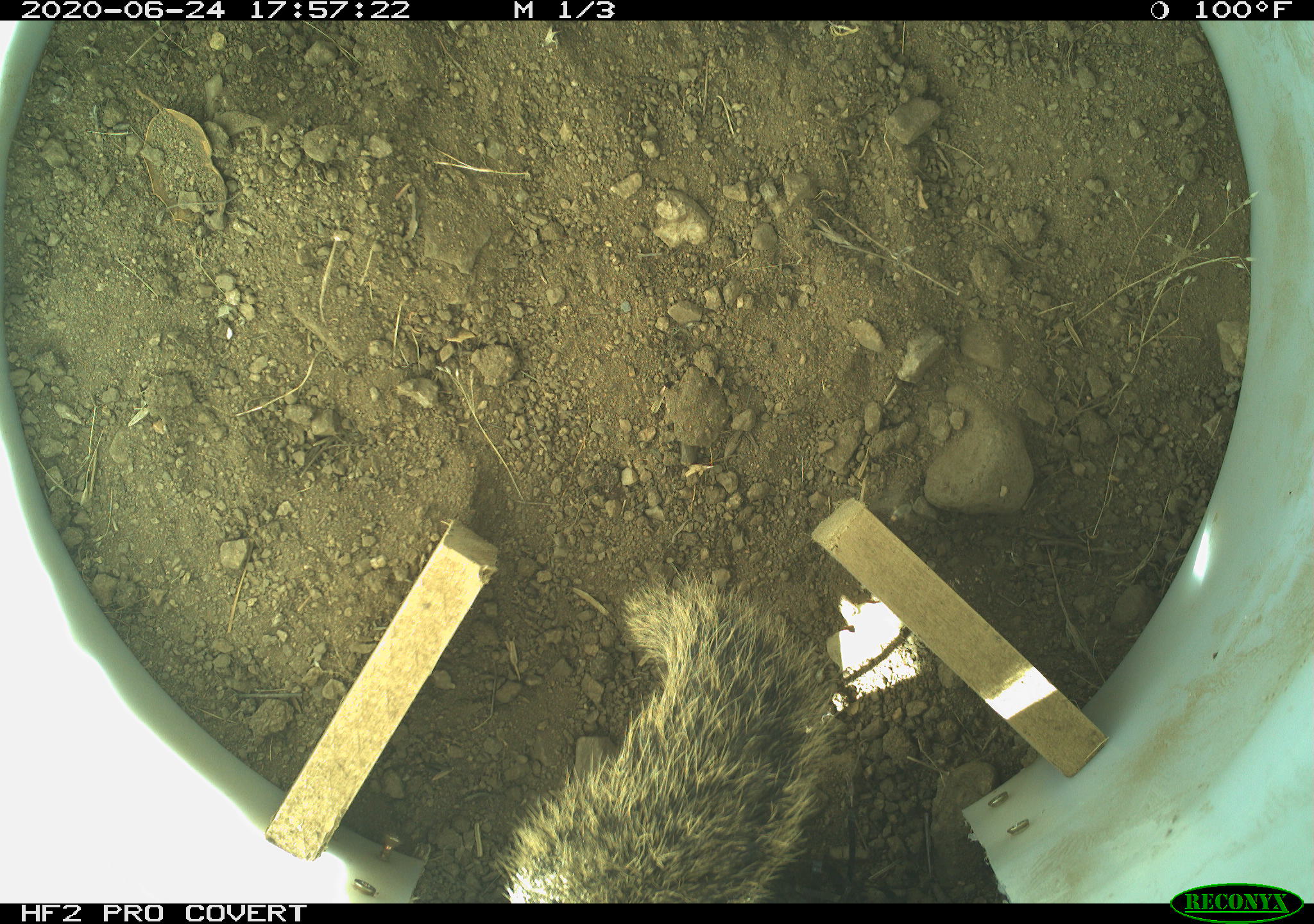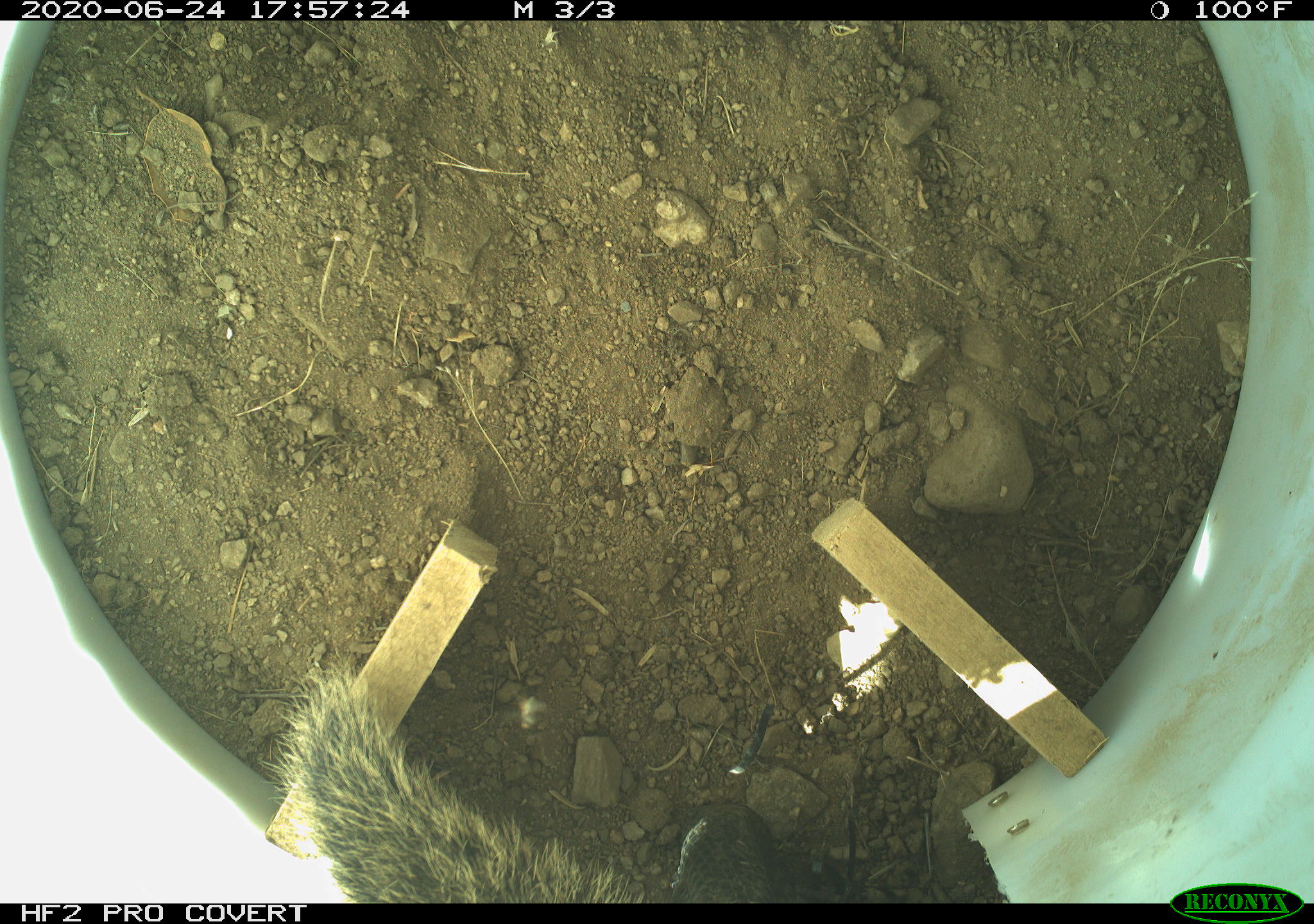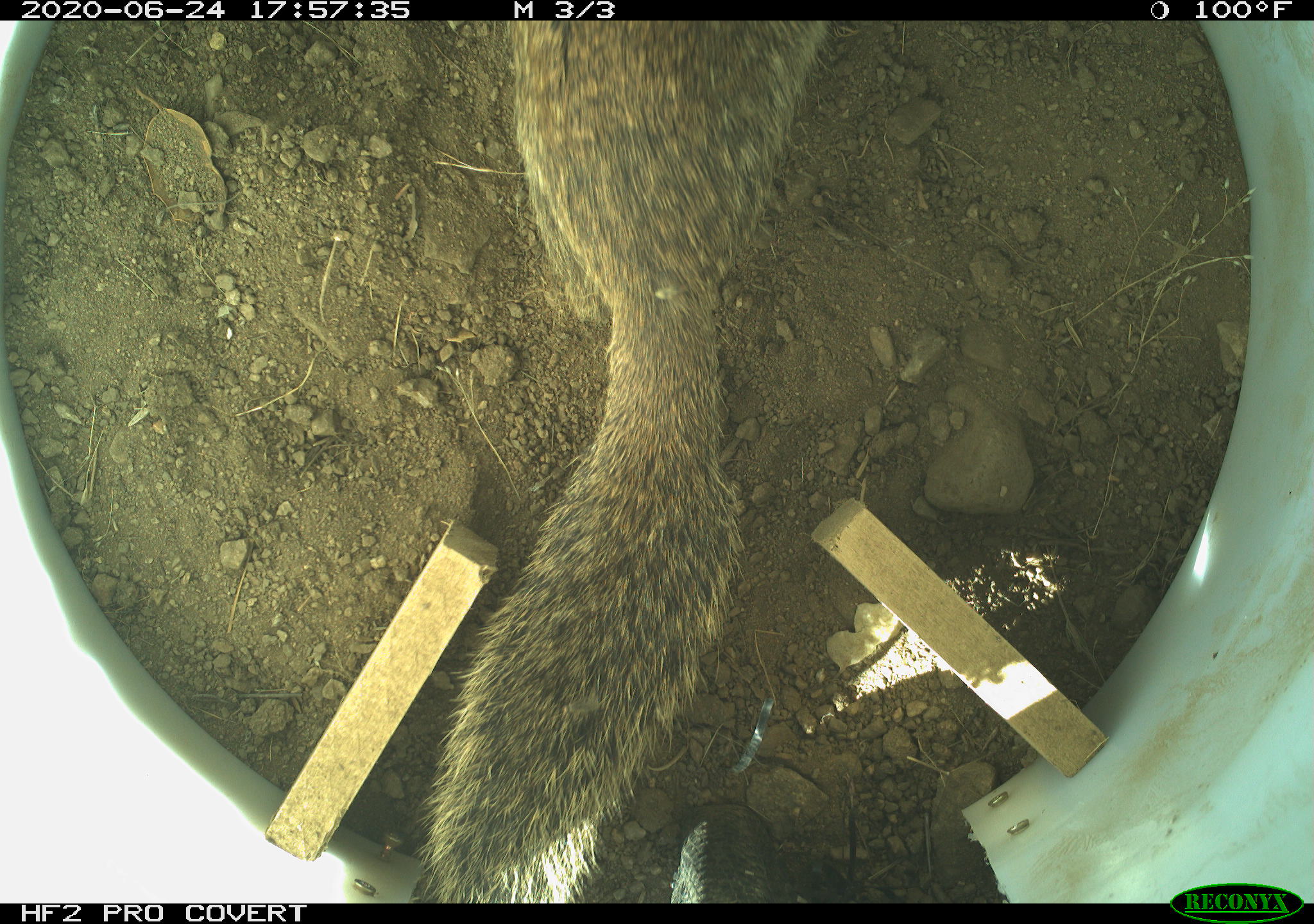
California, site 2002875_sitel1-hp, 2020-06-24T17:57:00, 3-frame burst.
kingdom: Animalia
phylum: Chordata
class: Mammalia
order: Rodentia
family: Sciuridae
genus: Otospermophilus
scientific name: Otospermophilus beecheyi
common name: california ground squirrel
California ground squirrel (Otospermophilus beecheyi).